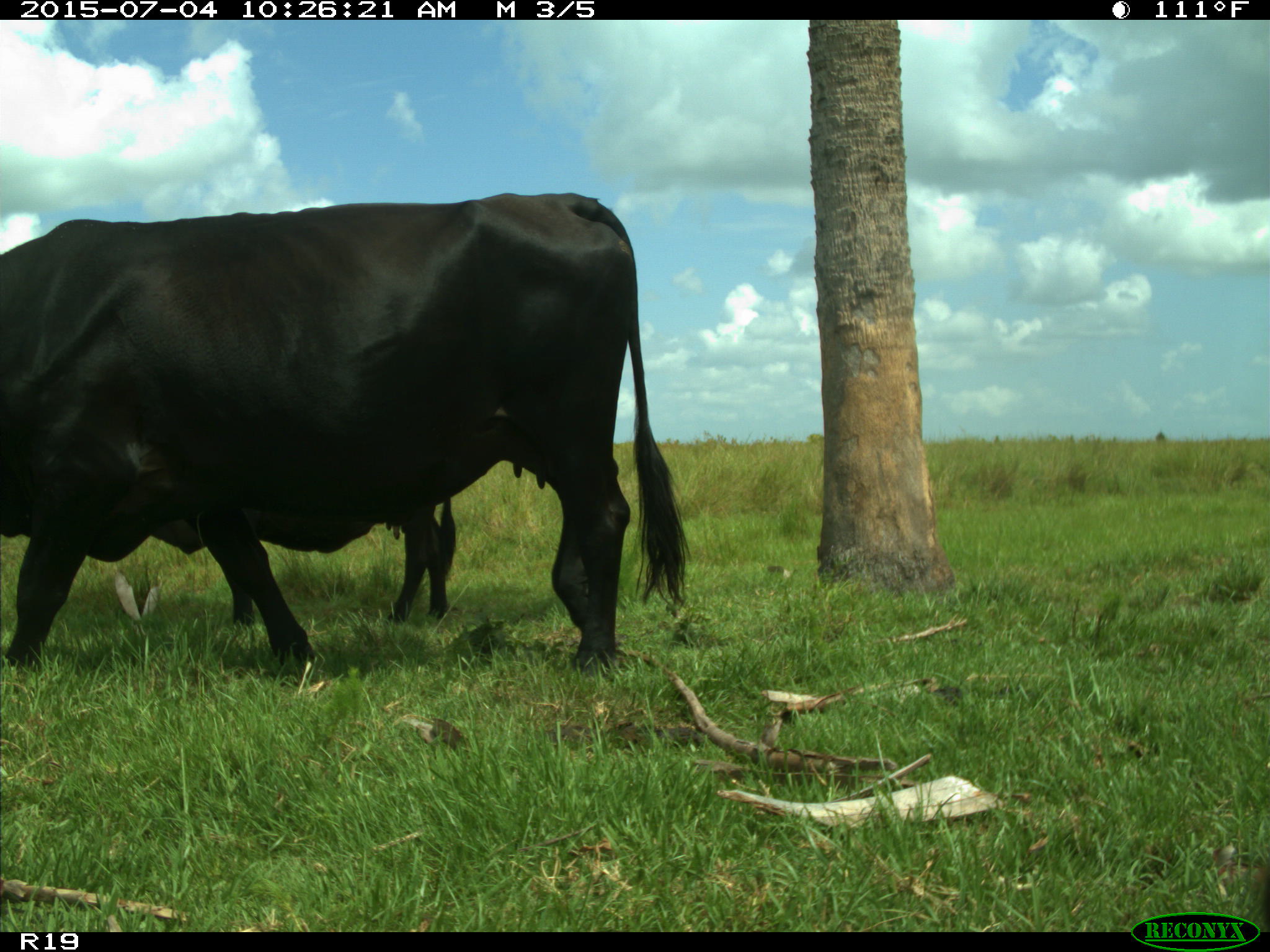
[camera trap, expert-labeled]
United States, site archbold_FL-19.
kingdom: Animalia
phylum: Chordata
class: Mammalia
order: Artiodactyla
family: Bovidae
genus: Bos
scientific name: Bos taurus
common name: domestic cow